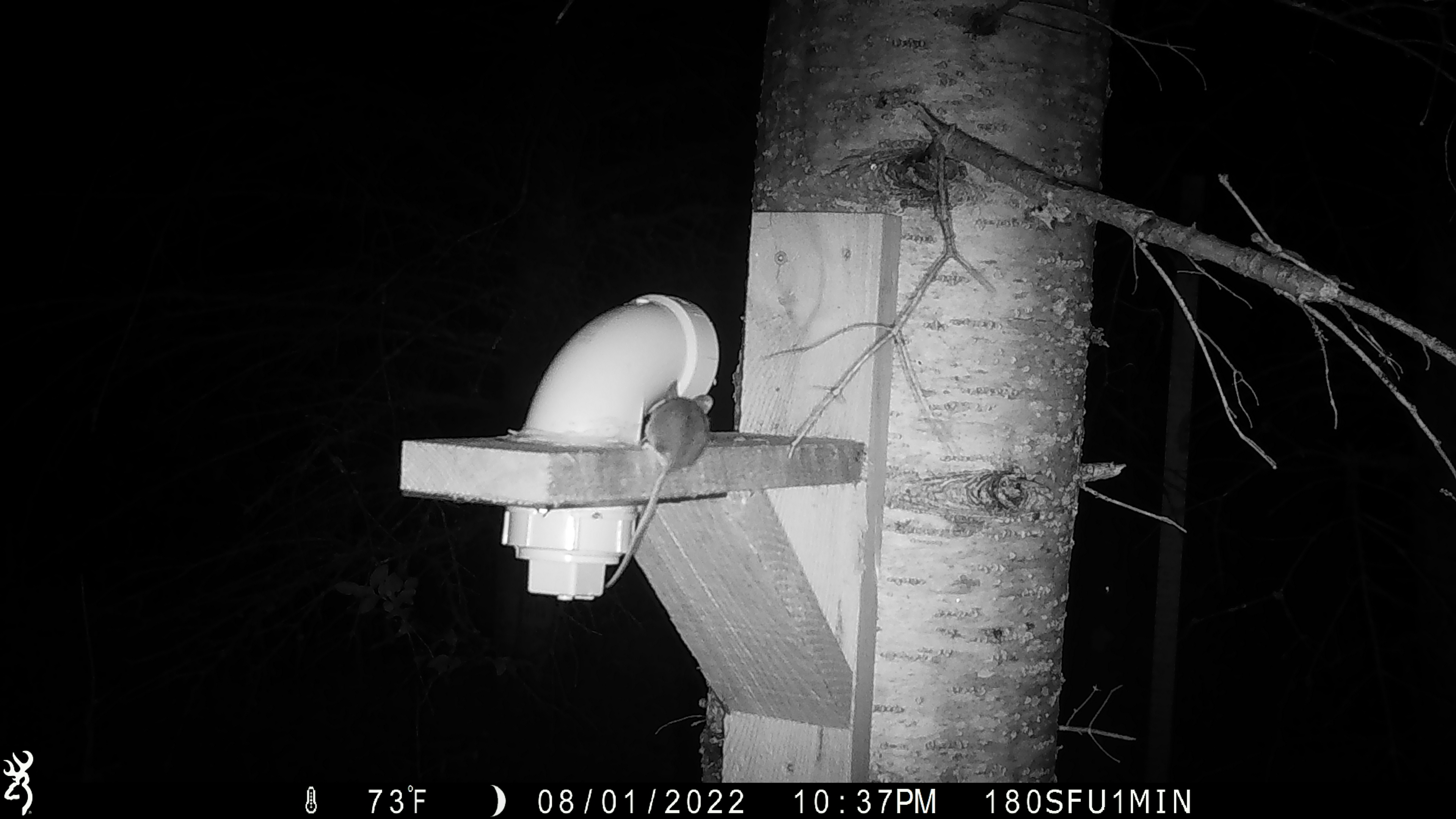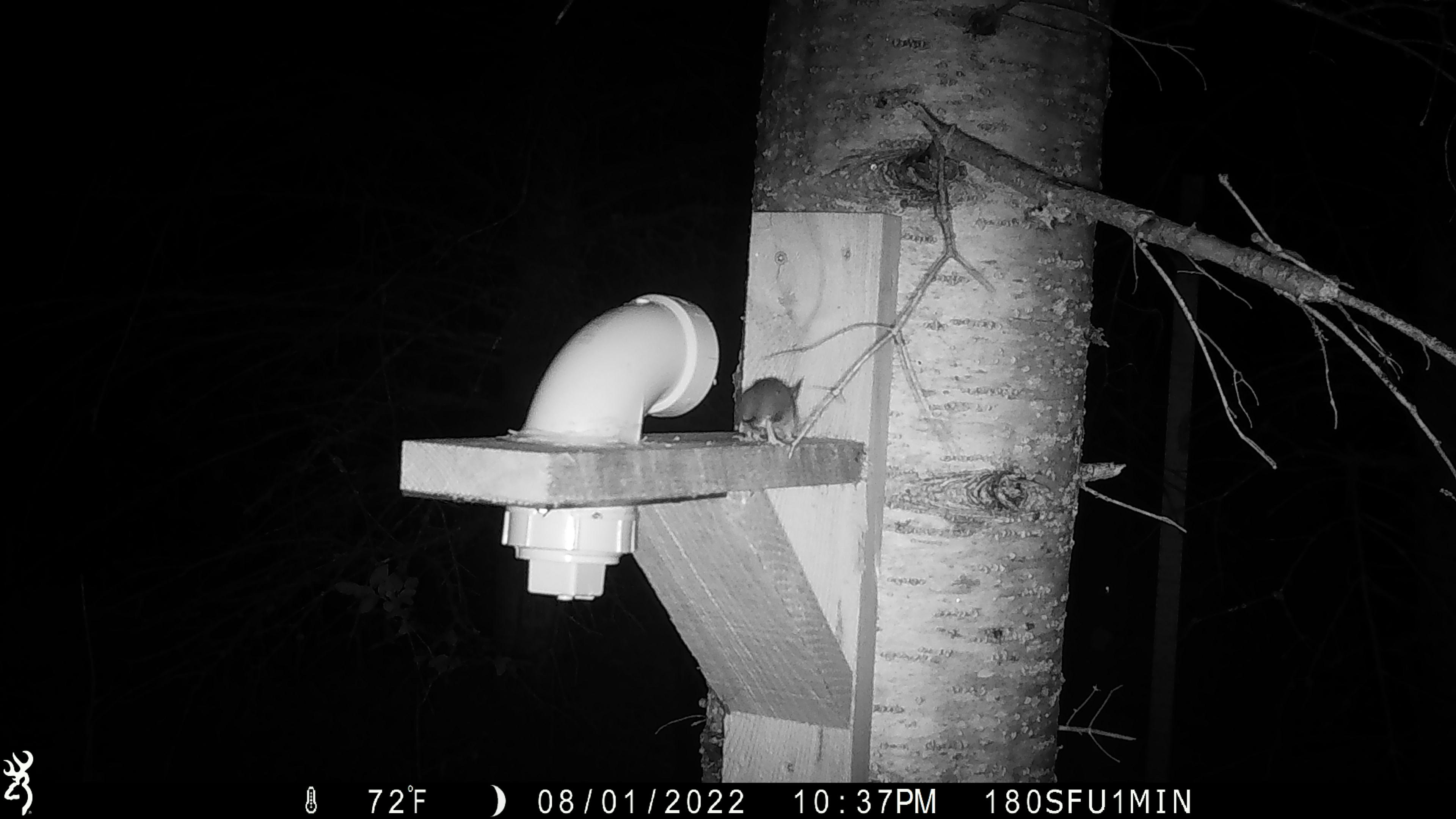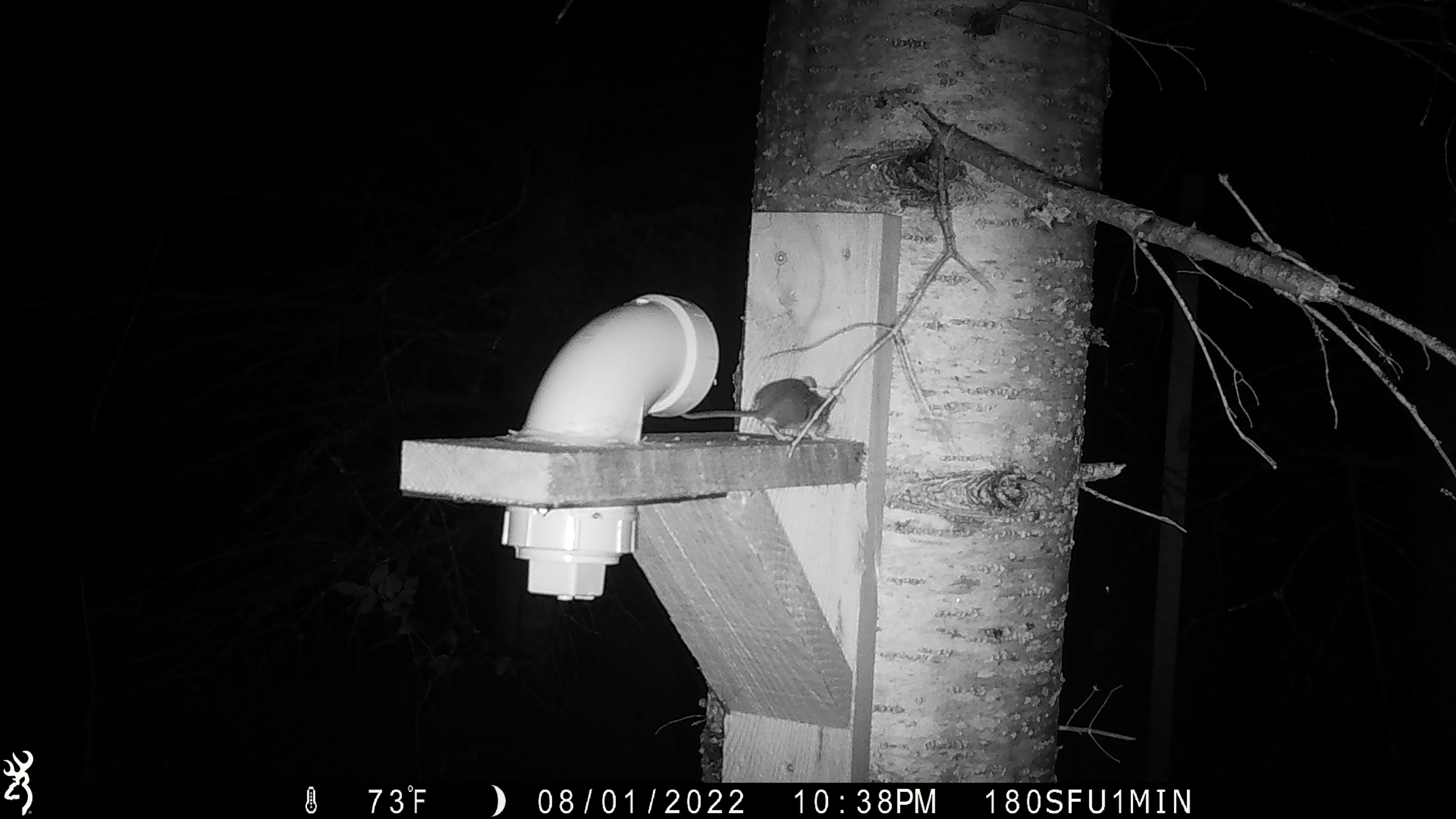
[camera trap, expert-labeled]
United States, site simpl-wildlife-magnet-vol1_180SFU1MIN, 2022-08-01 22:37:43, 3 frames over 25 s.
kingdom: Animalia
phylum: Chordata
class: Mammalia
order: Rodentia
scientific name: Rodentia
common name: mouse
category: mouse sp.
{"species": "mouse sp. (mouse) (Rodentia)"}